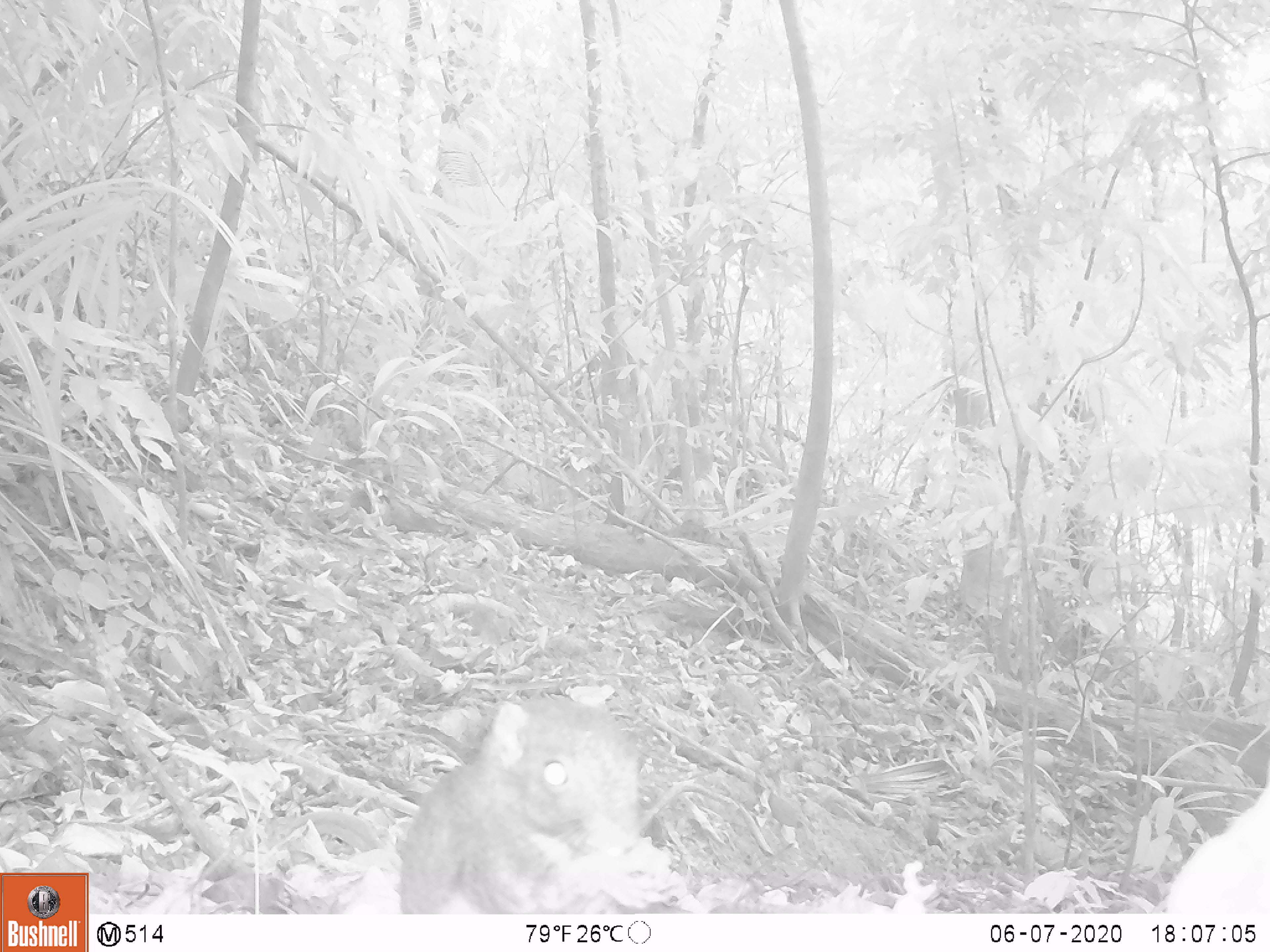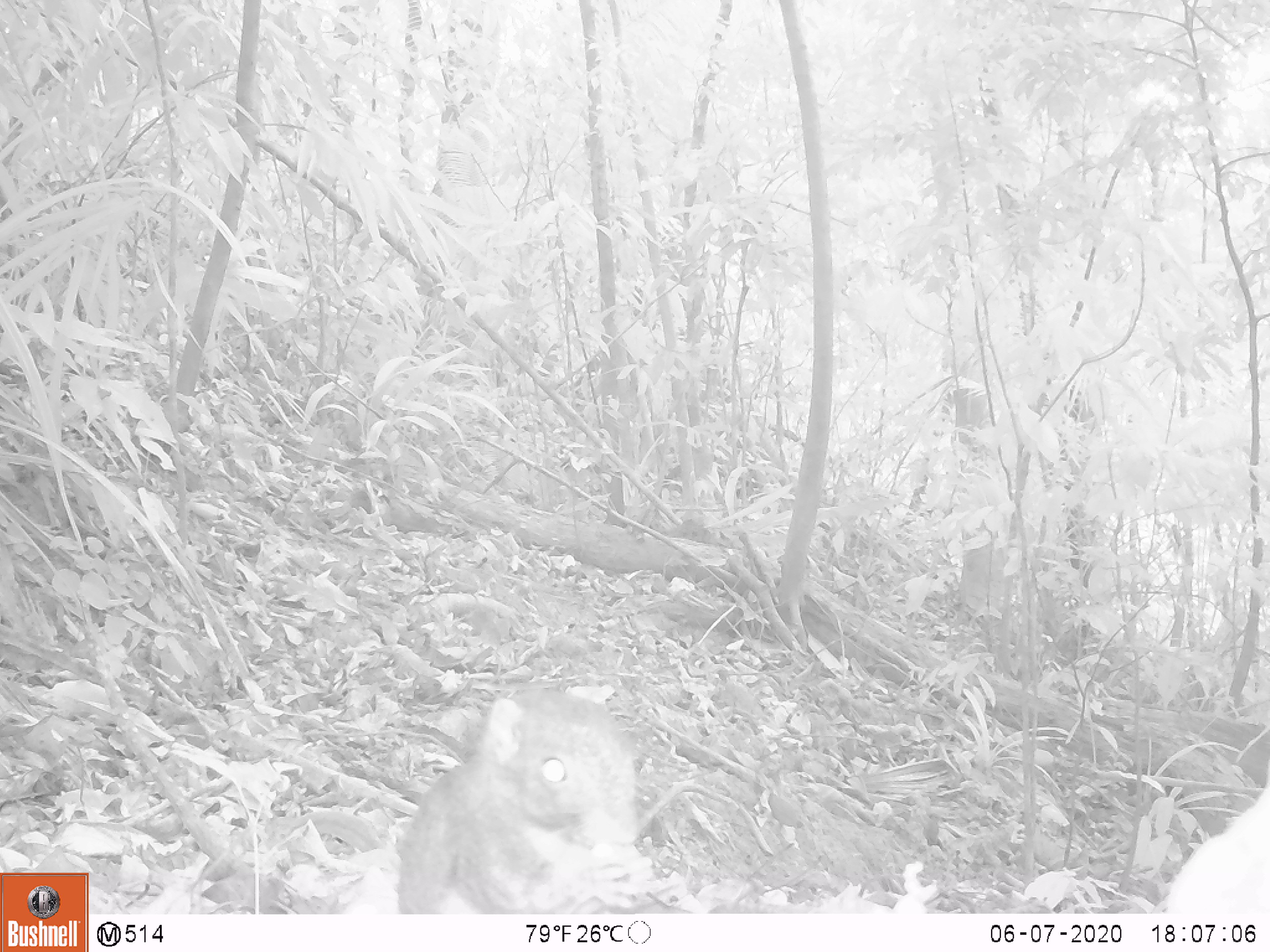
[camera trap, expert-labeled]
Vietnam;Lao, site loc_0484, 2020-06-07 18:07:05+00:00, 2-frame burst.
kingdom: Animalia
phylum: Chordata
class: Mammalia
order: Rodentia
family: Sciuridae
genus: Callosciurus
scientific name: Callosciurus erythraeus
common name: pallas's squirrel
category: pallass squirrel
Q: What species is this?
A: Pallass squirrel (pallas's squirrel) (Callosciurus erythraeus).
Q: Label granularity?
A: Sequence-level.